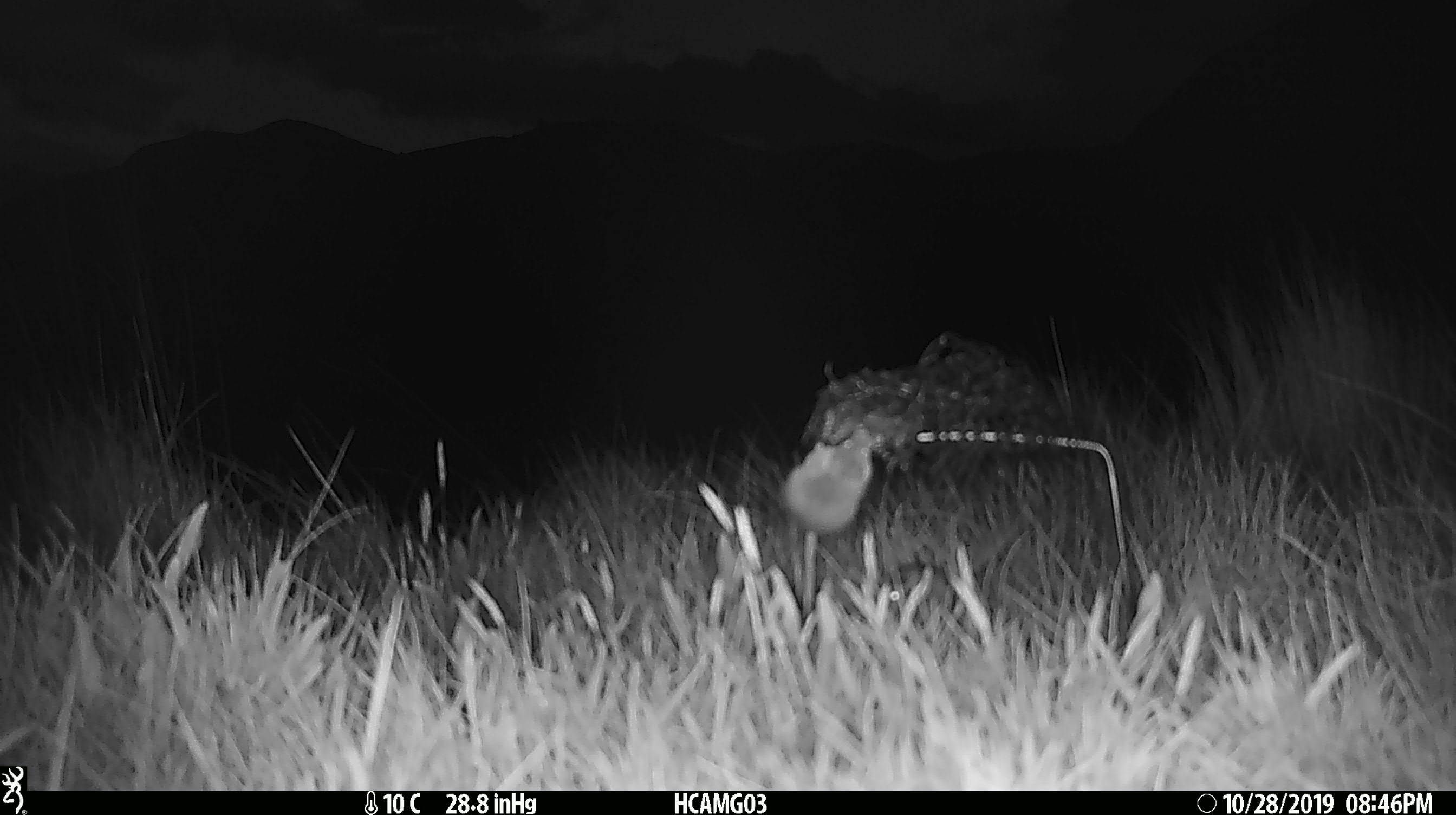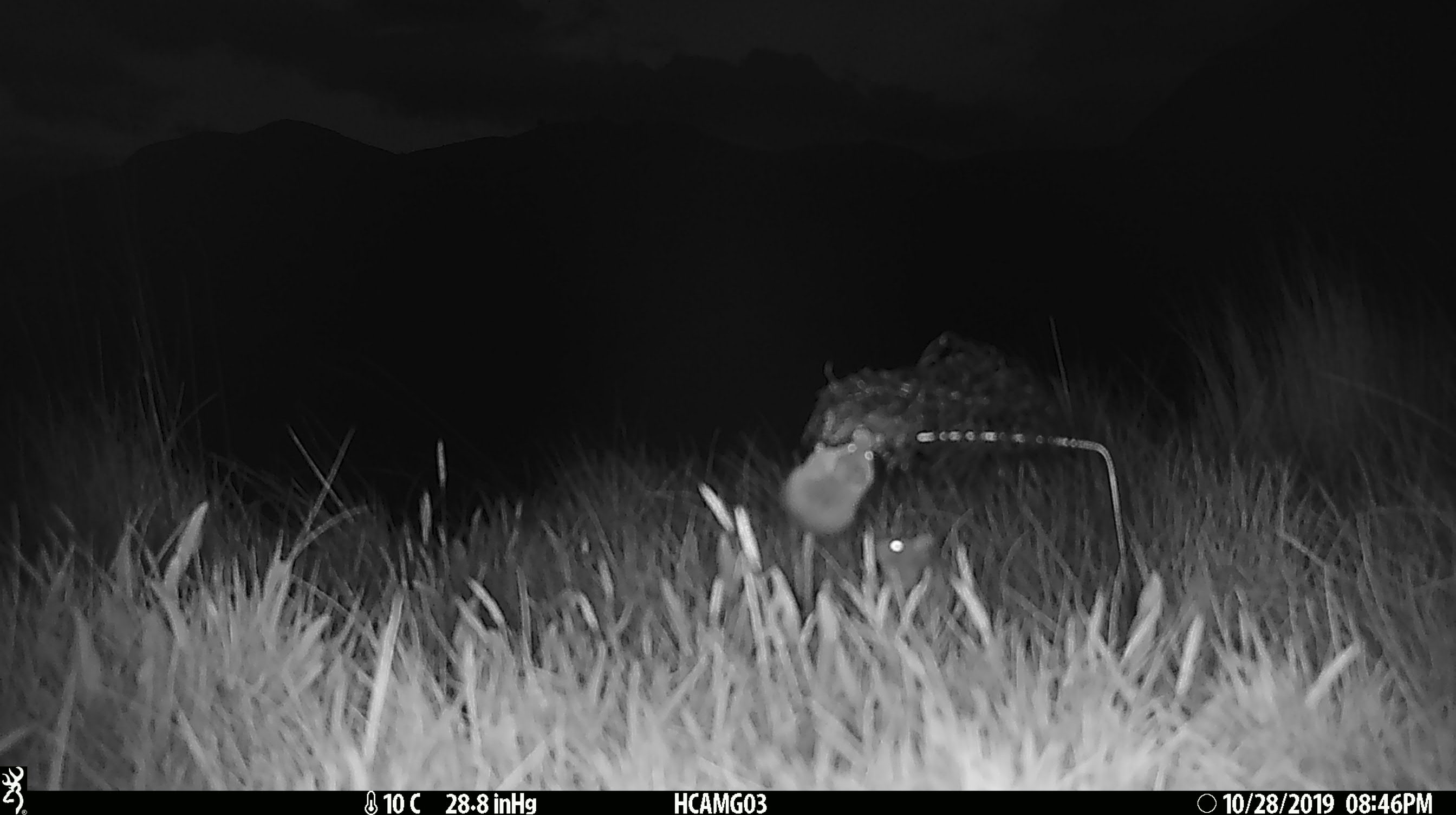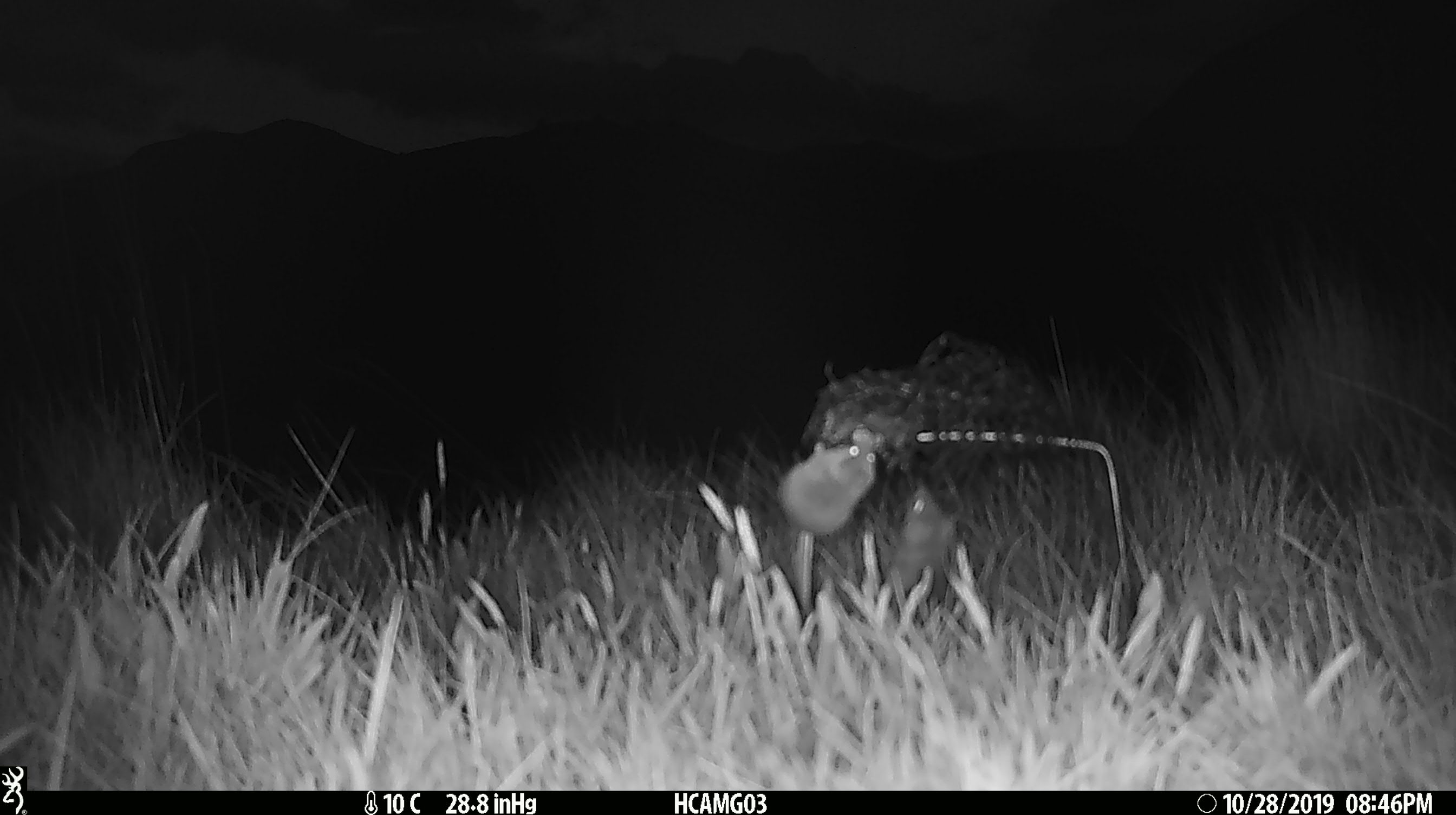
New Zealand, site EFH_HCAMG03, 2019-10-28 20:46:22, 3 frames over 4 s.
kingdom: Animalia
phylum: Chordata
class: Mammalia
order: Rodentia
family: Muridae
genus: Mus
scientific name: Mus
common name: mouse